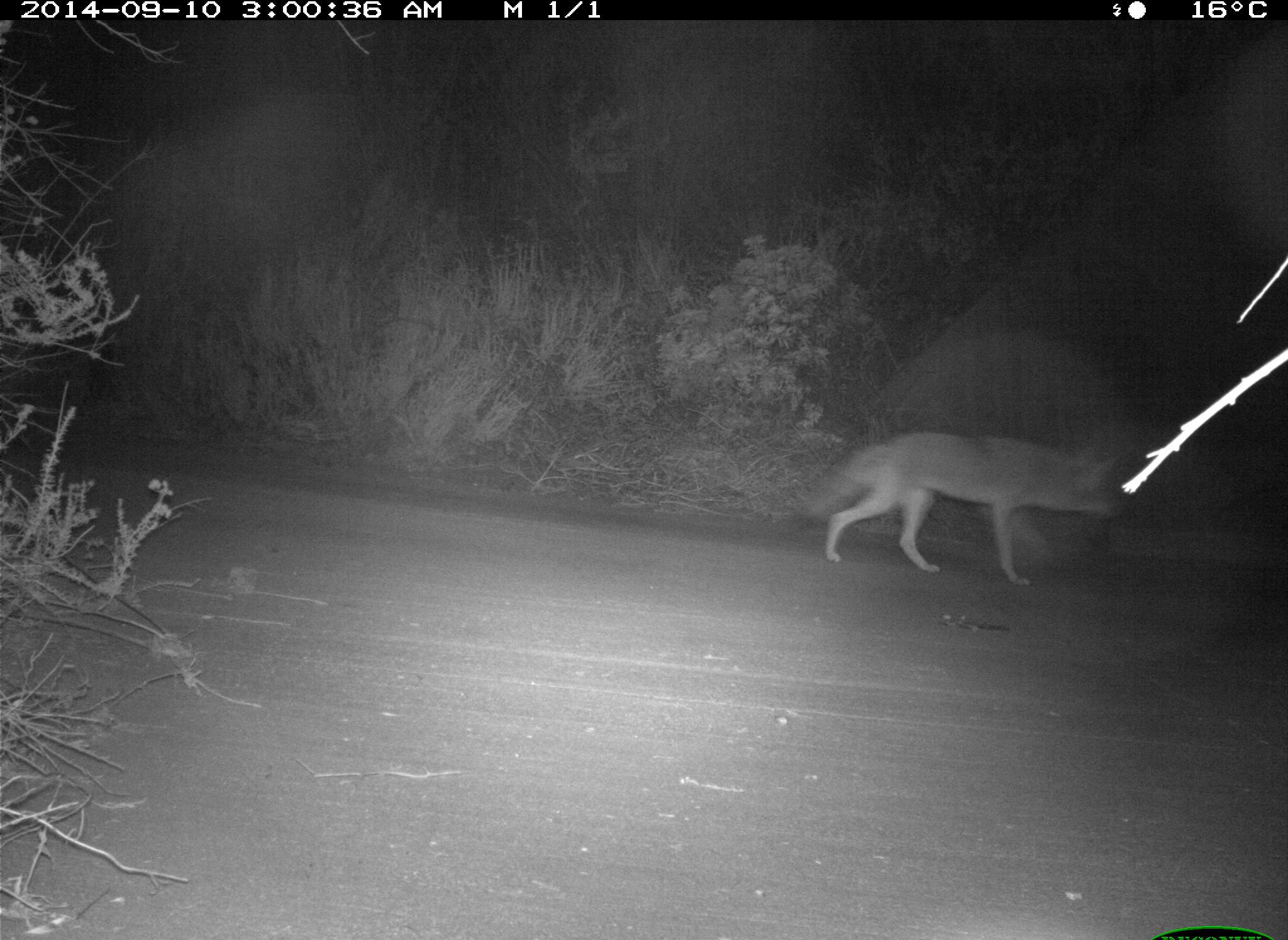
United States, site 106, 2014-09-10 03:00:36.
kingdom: Animalia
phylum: Chordata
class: Mammalia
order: Carnivora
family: Canidae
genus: Canis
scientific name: Canis latrans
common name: coyote